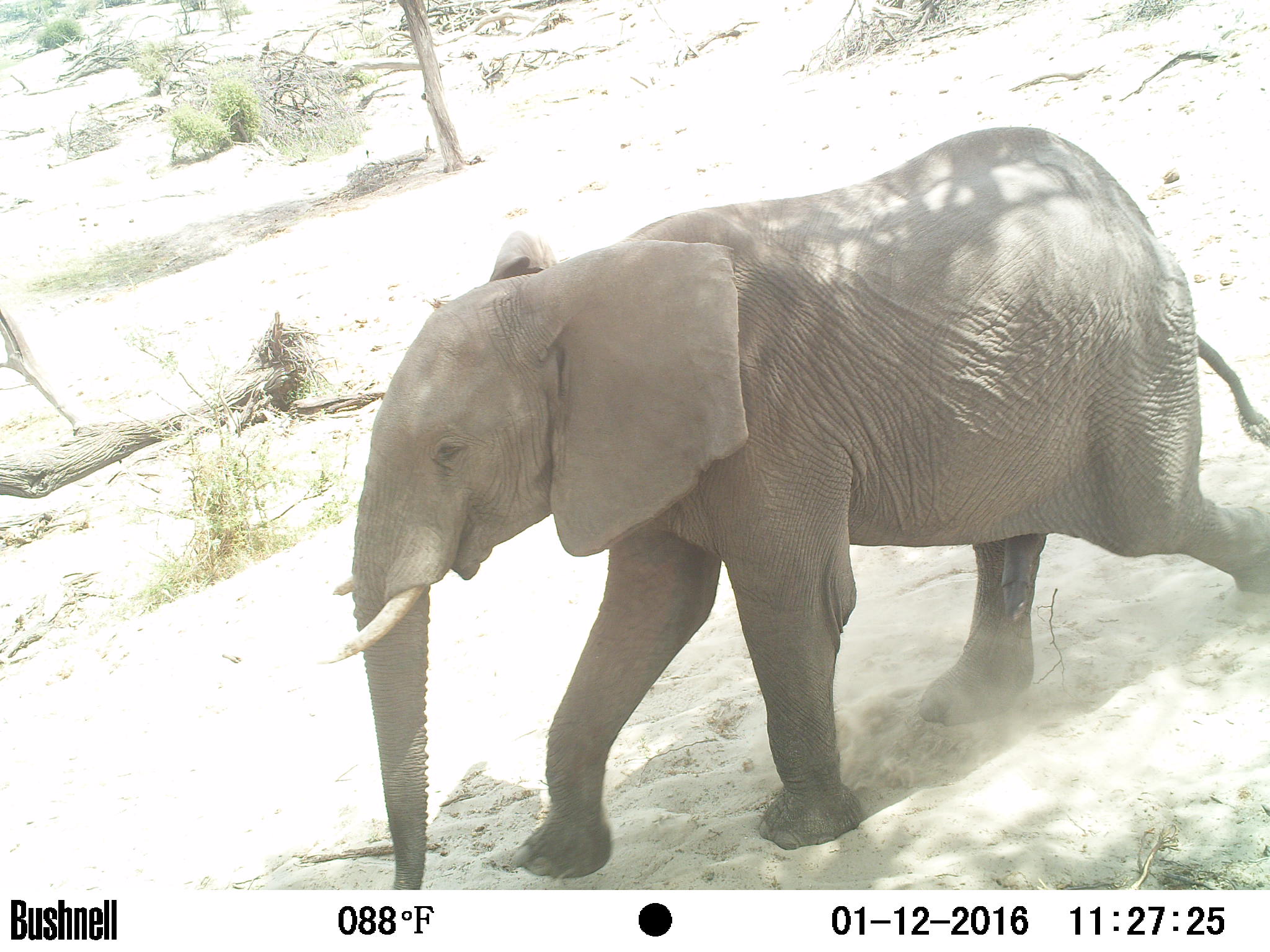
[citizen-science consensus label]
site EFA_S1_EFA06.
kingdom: Animalia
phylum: Chordata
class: Mammalia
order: Proboscidea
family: Elephantidae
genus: Loxodonta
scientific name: Loxodonta africana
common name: african bush elephant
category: elephant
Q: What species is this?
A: Elephant (african bush elephant) (Loxodonta africana).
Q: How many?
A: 1.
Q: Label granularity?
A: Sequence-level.